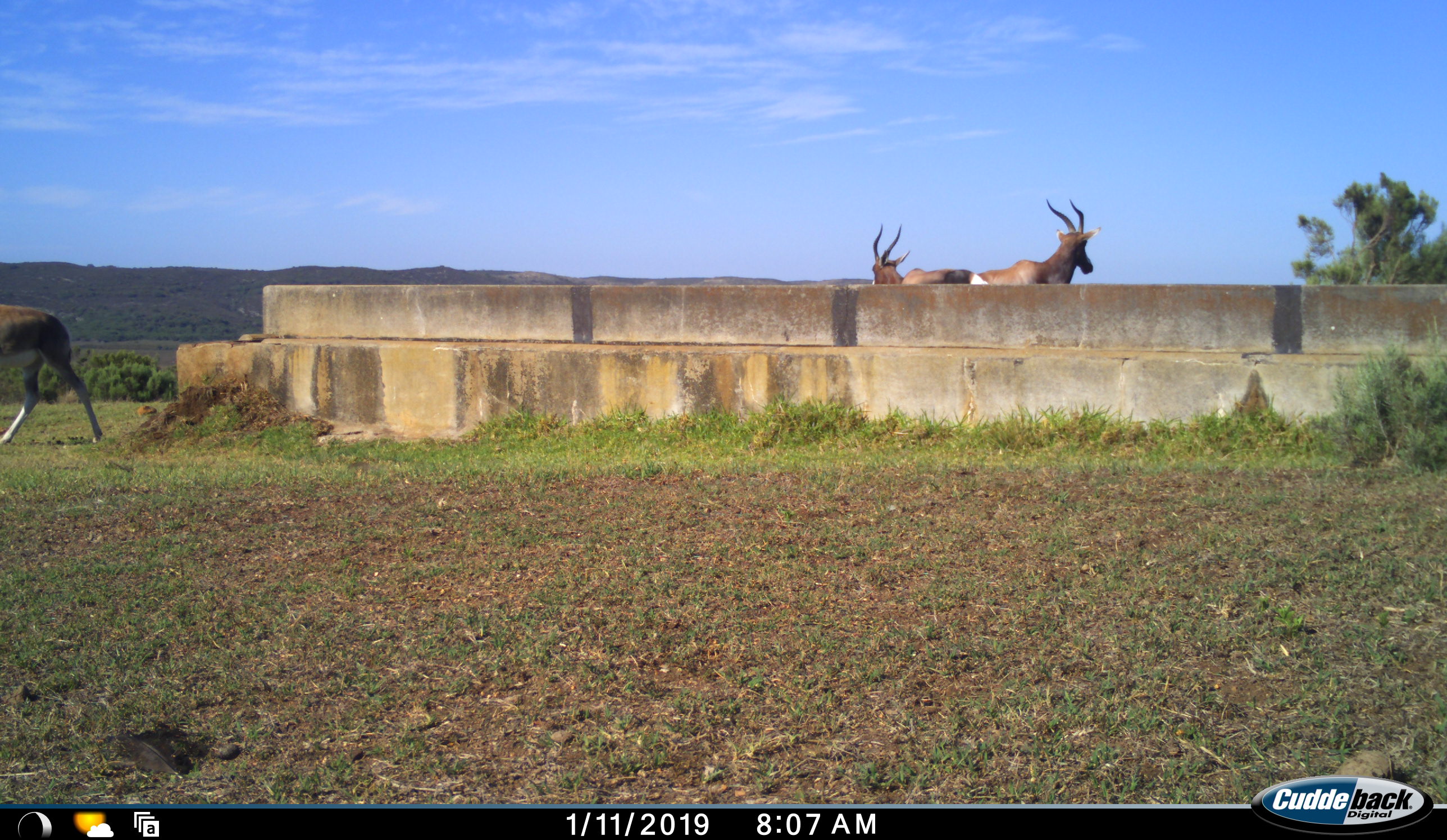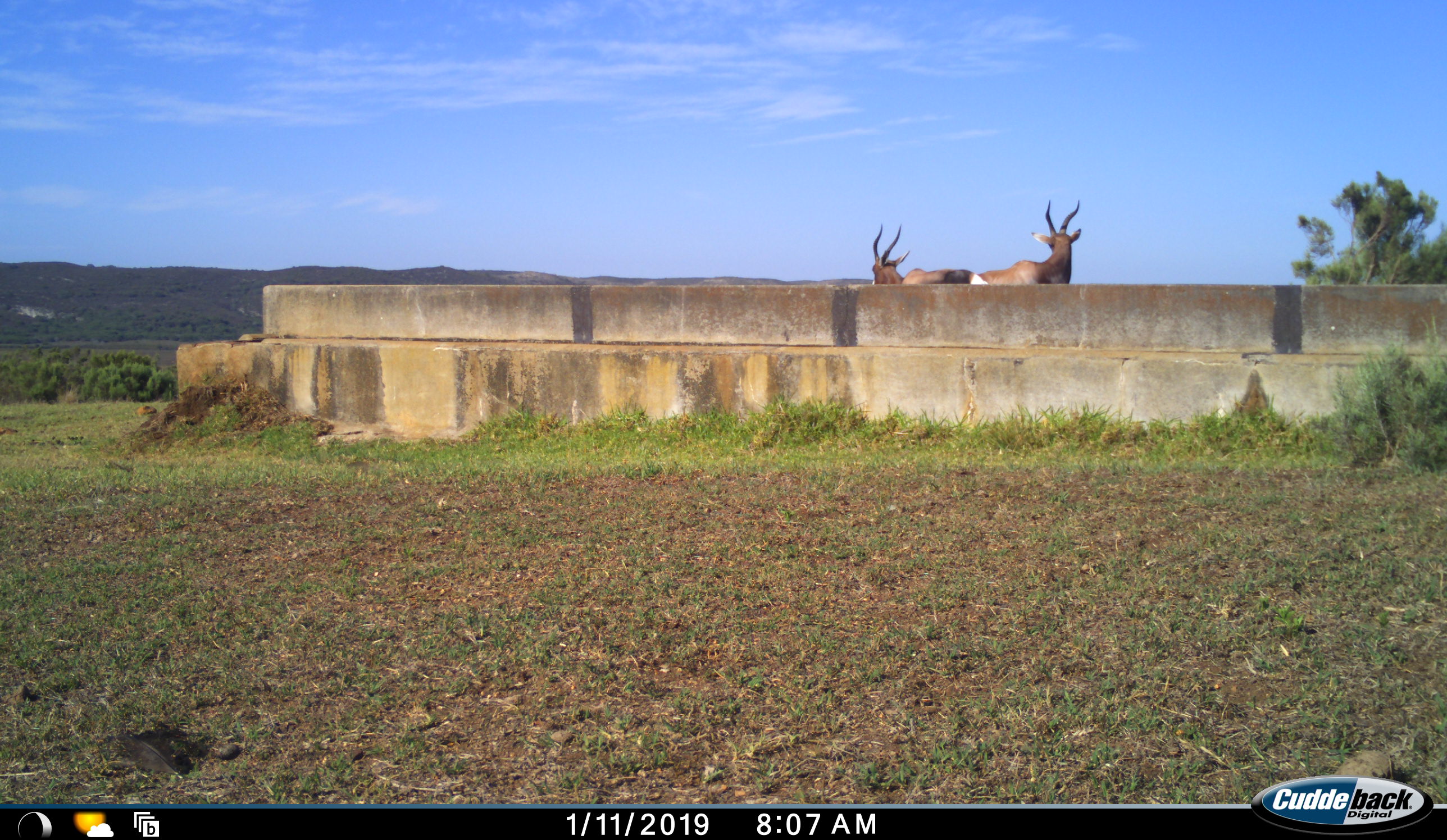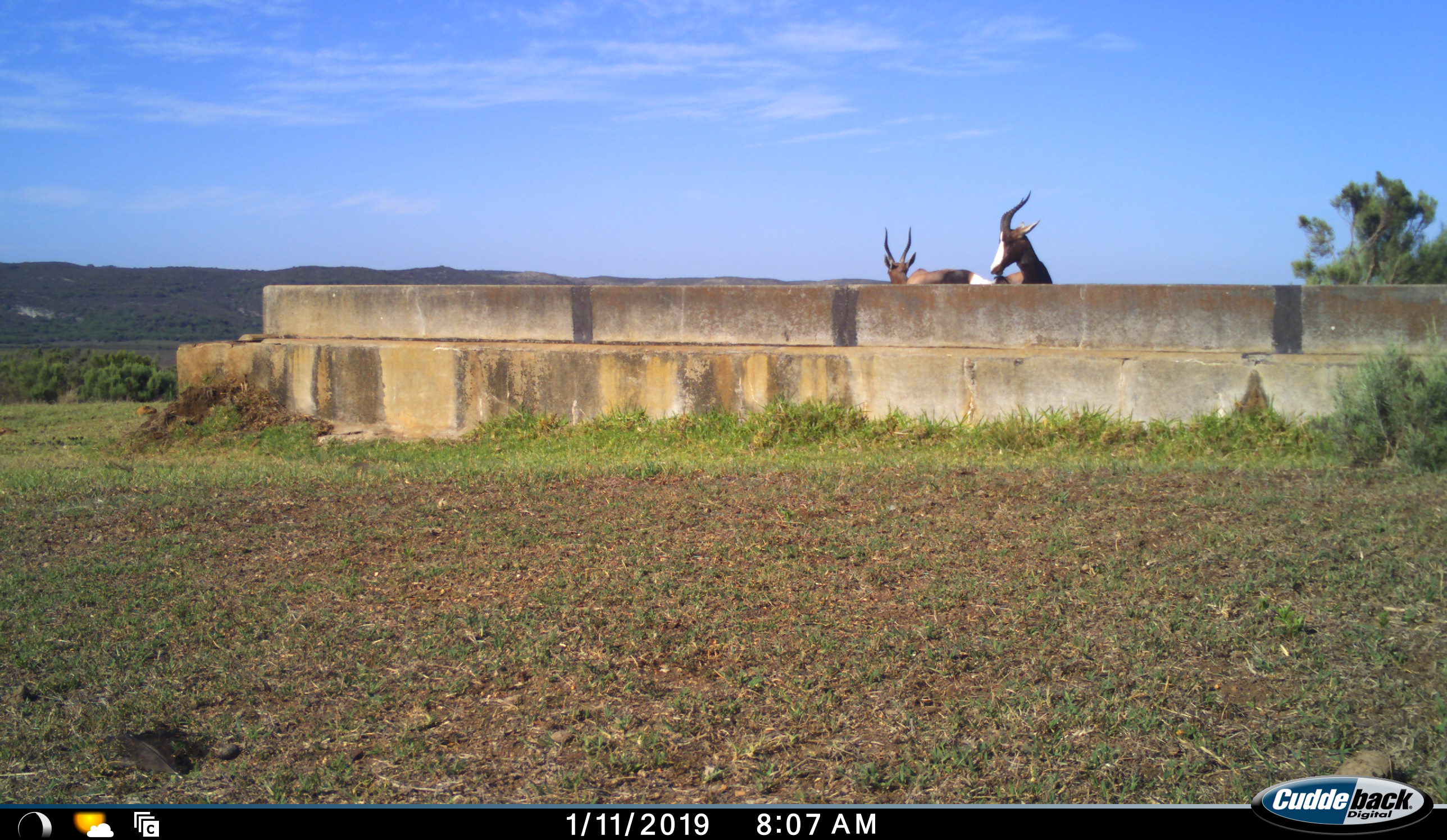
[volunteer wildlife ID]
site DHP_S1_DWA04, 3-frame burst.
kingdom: Animalia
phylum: Chordata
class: Mammalia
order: Artiodactyla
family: Bovidae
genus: Damaliscus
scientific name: Damaliscus pygargus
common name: bontebok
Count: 3.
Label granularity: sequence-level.